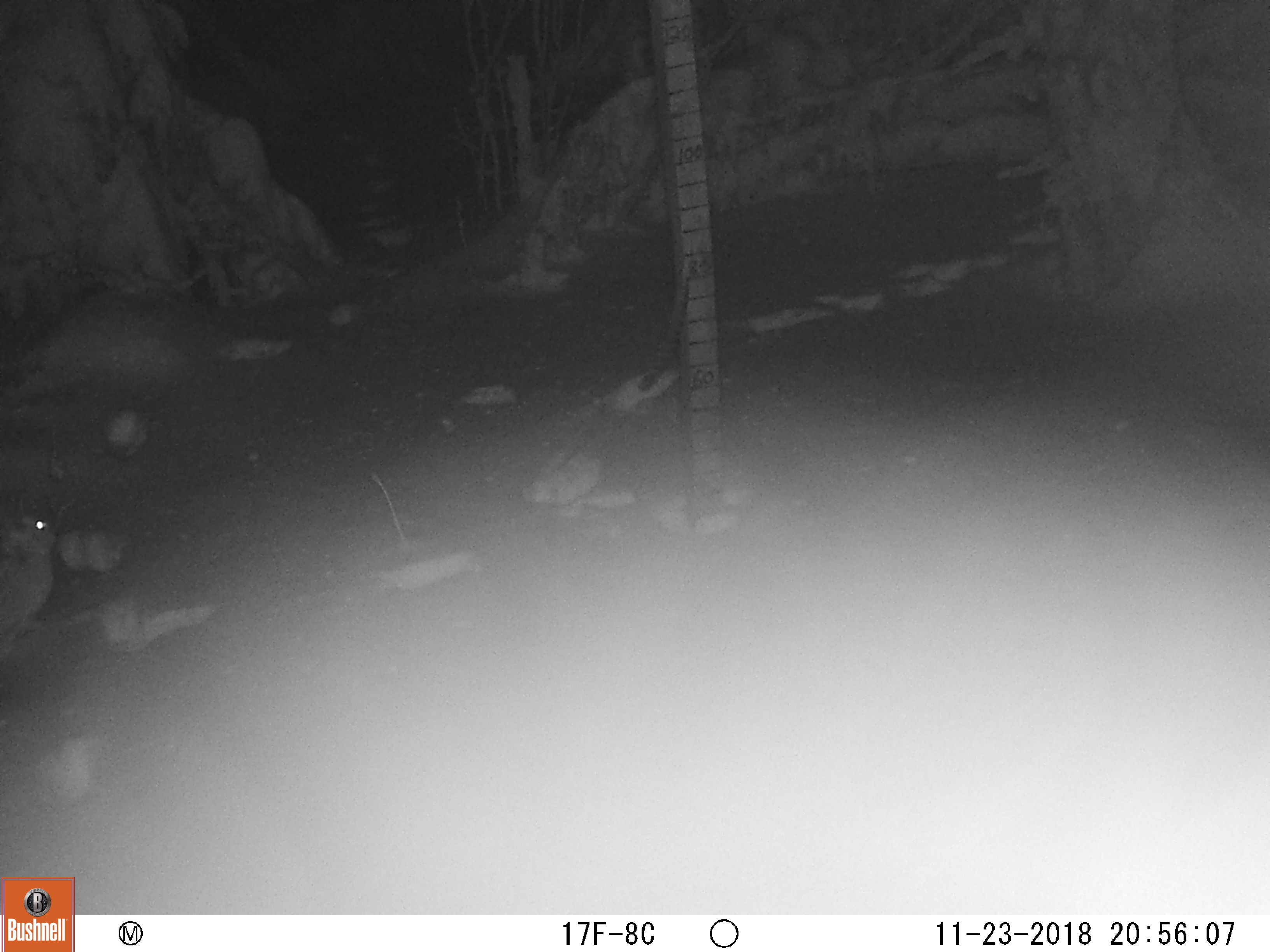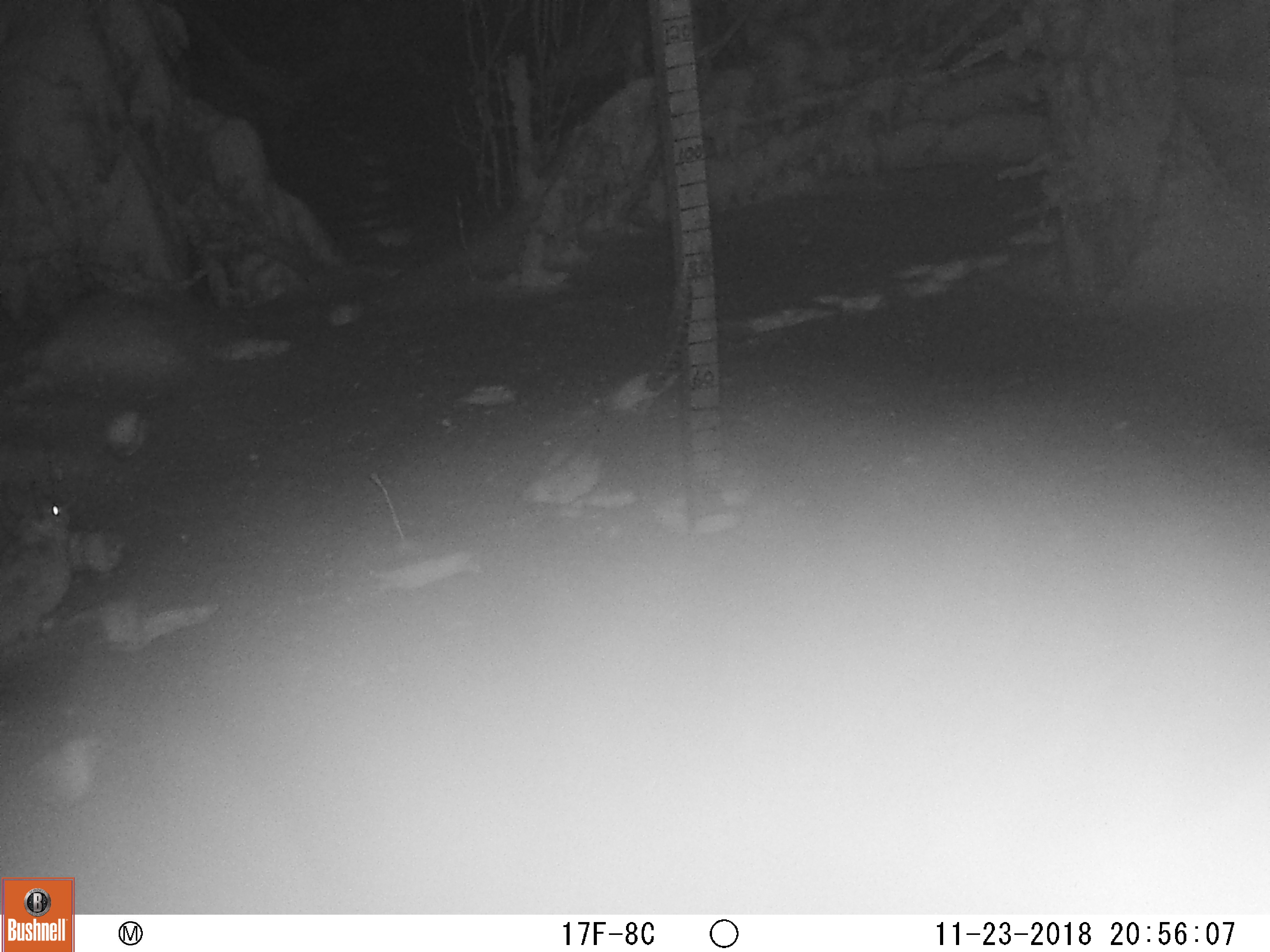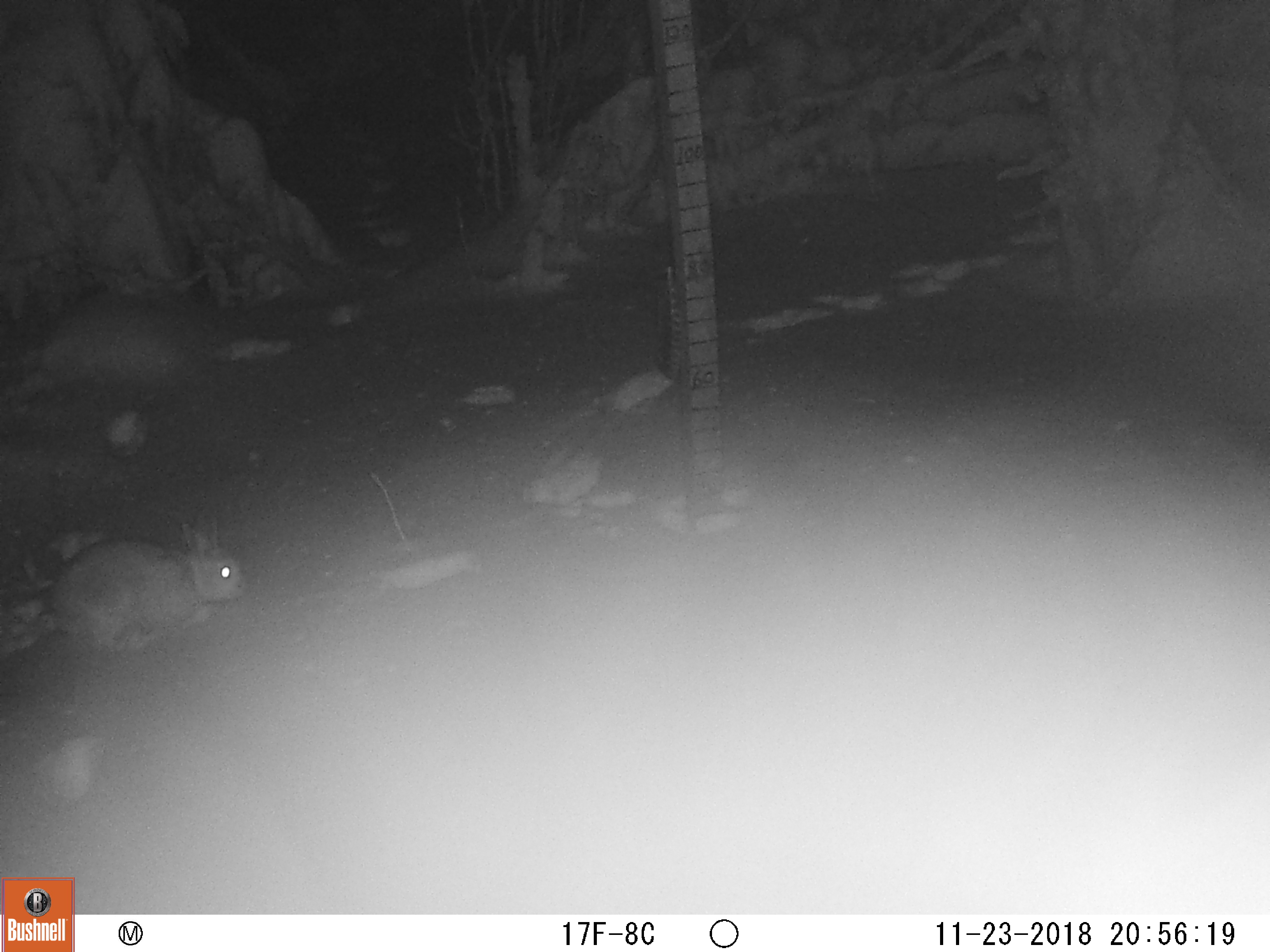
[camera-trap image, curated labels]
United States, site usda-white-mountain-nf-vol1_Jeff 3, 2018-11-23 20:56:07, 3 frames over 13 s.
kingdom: Animalia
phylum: Chordata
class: Mammalia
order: Lagomorpha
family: Leporidae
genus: Lepus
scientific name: Lepus americanus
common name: snowshoe hare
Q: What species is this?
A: Snowshoe hare (Lepus americanus).